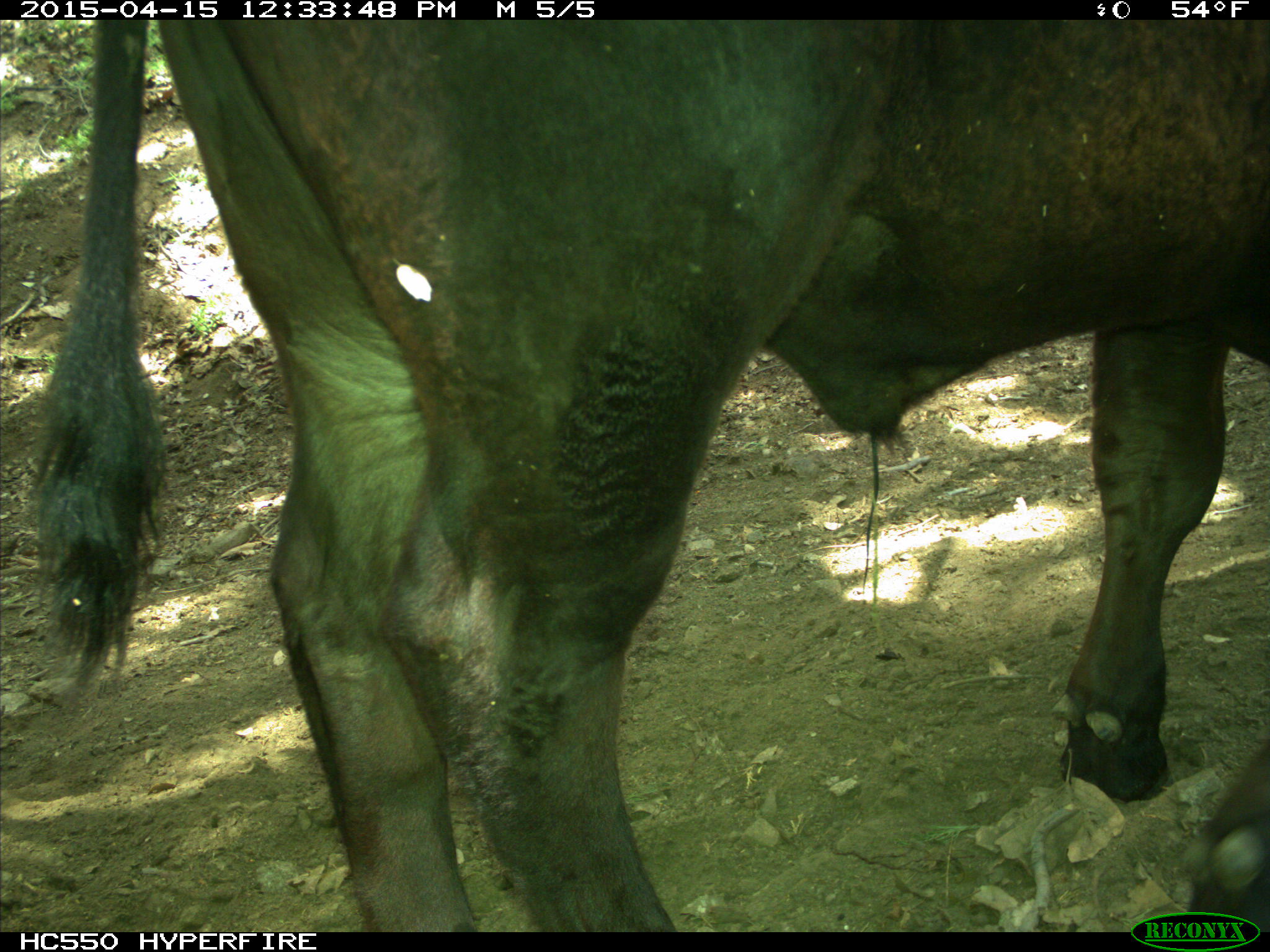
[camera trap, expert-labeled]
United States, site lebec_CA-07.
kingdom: Animalia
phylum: Chordata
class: Mammalia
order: Artiodactyla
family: Bovidae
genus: Bos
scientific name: Bos taurus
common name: domestic cow